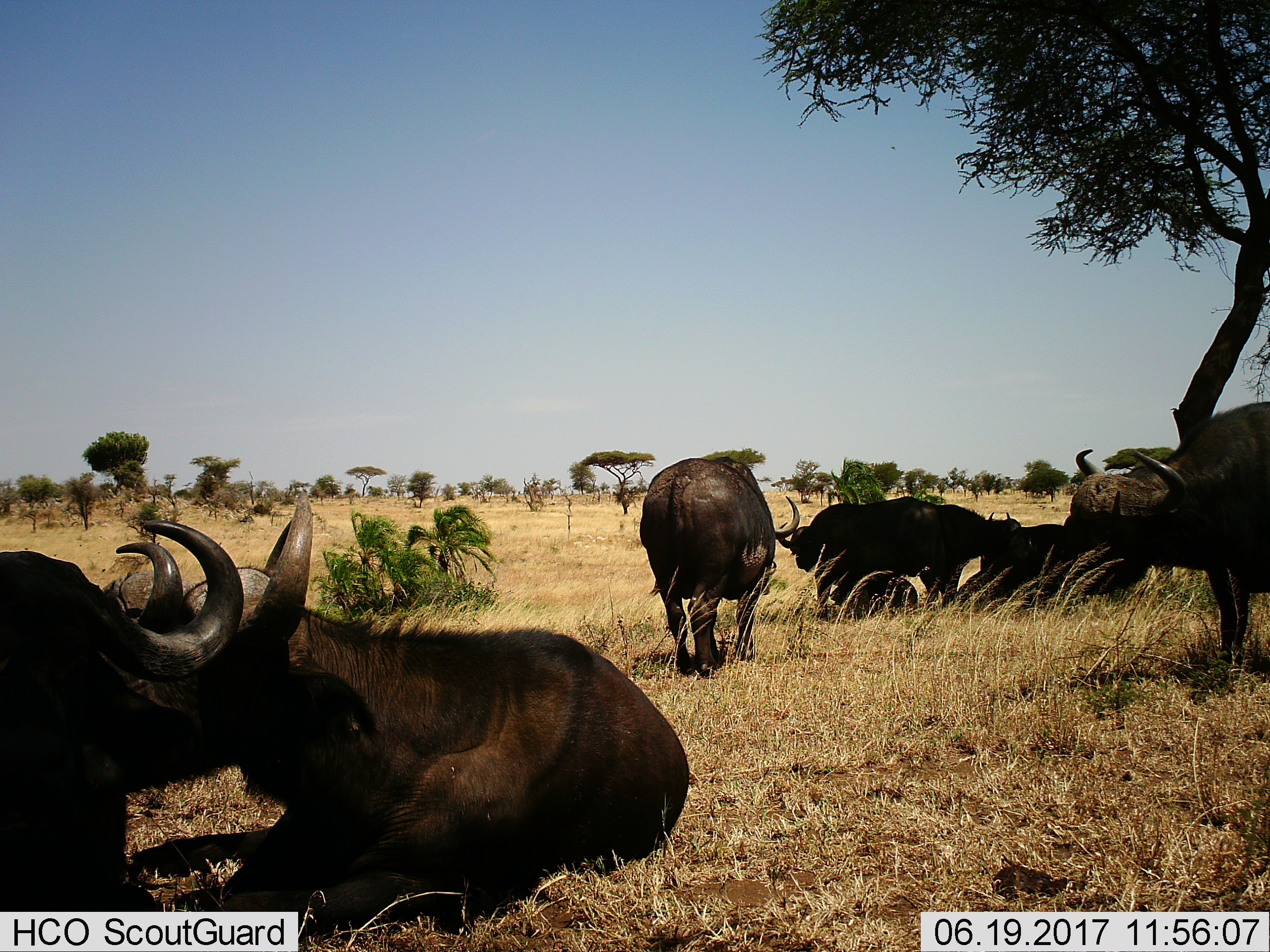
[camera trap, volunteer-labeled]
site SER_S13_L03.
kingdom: Animalia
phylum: Chordata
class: Mammalia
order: Artiodactyla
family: Bovidae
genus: Syncerus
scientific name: Syncerus caffer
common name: african buffalo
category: buffalo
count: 7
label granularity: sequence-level